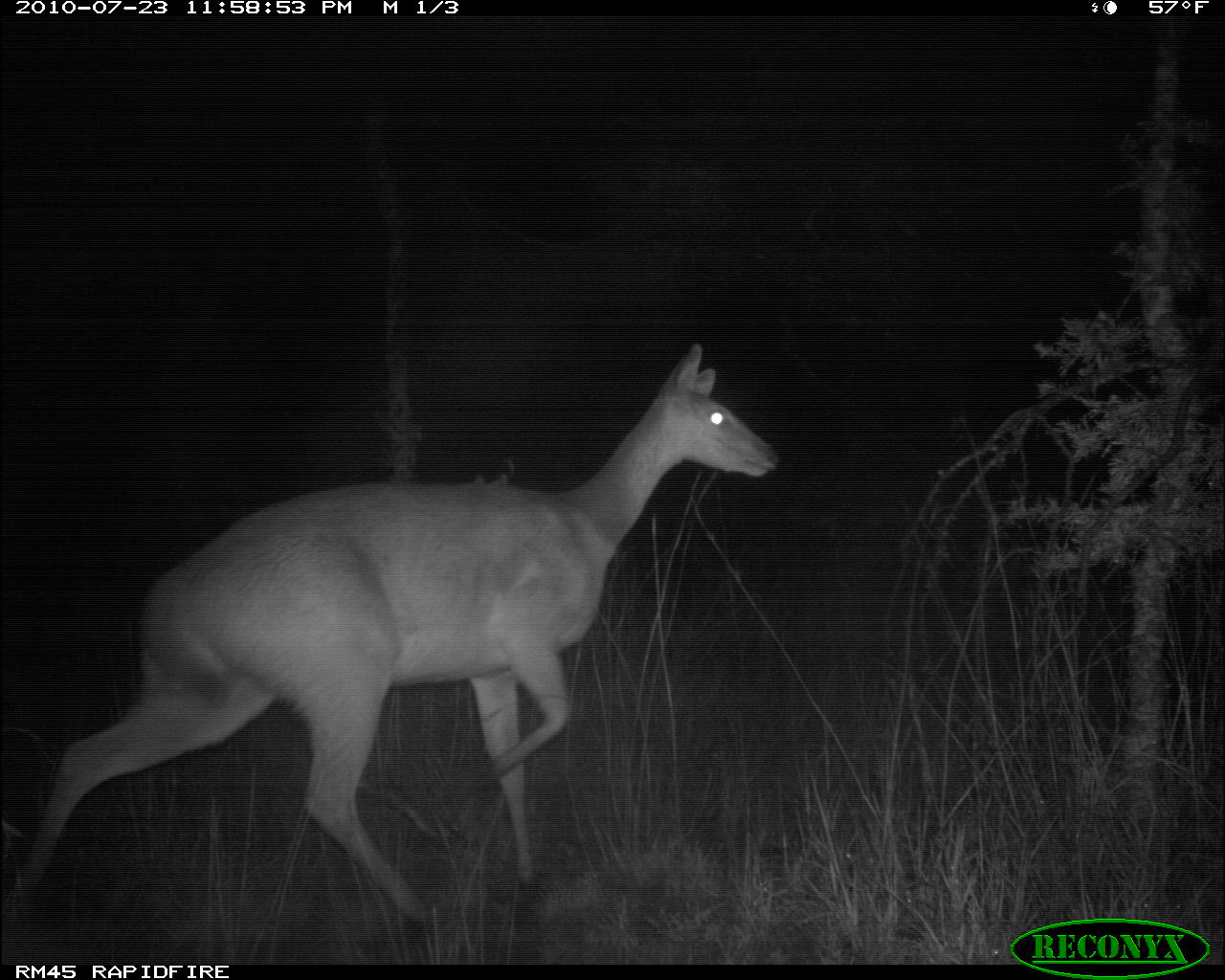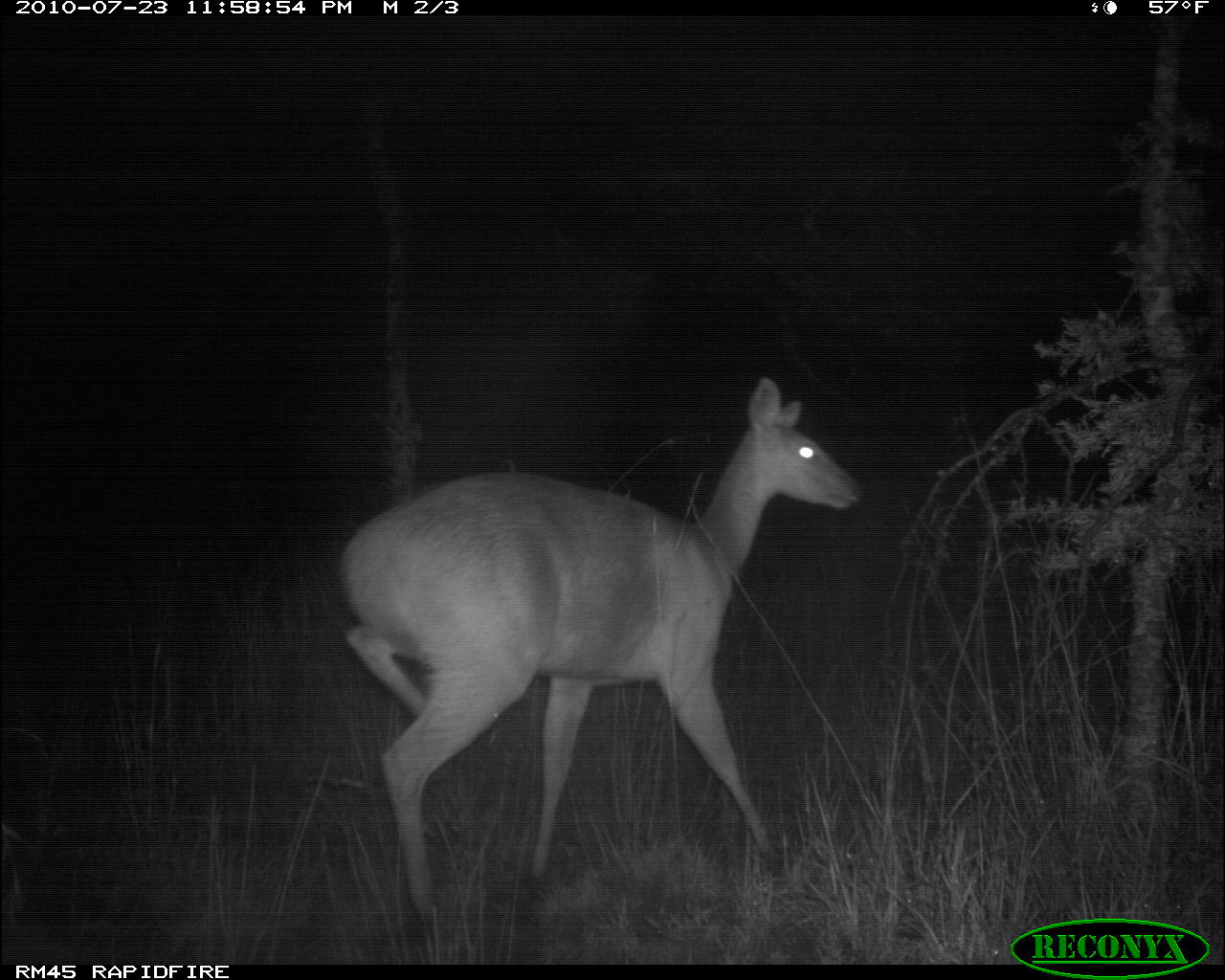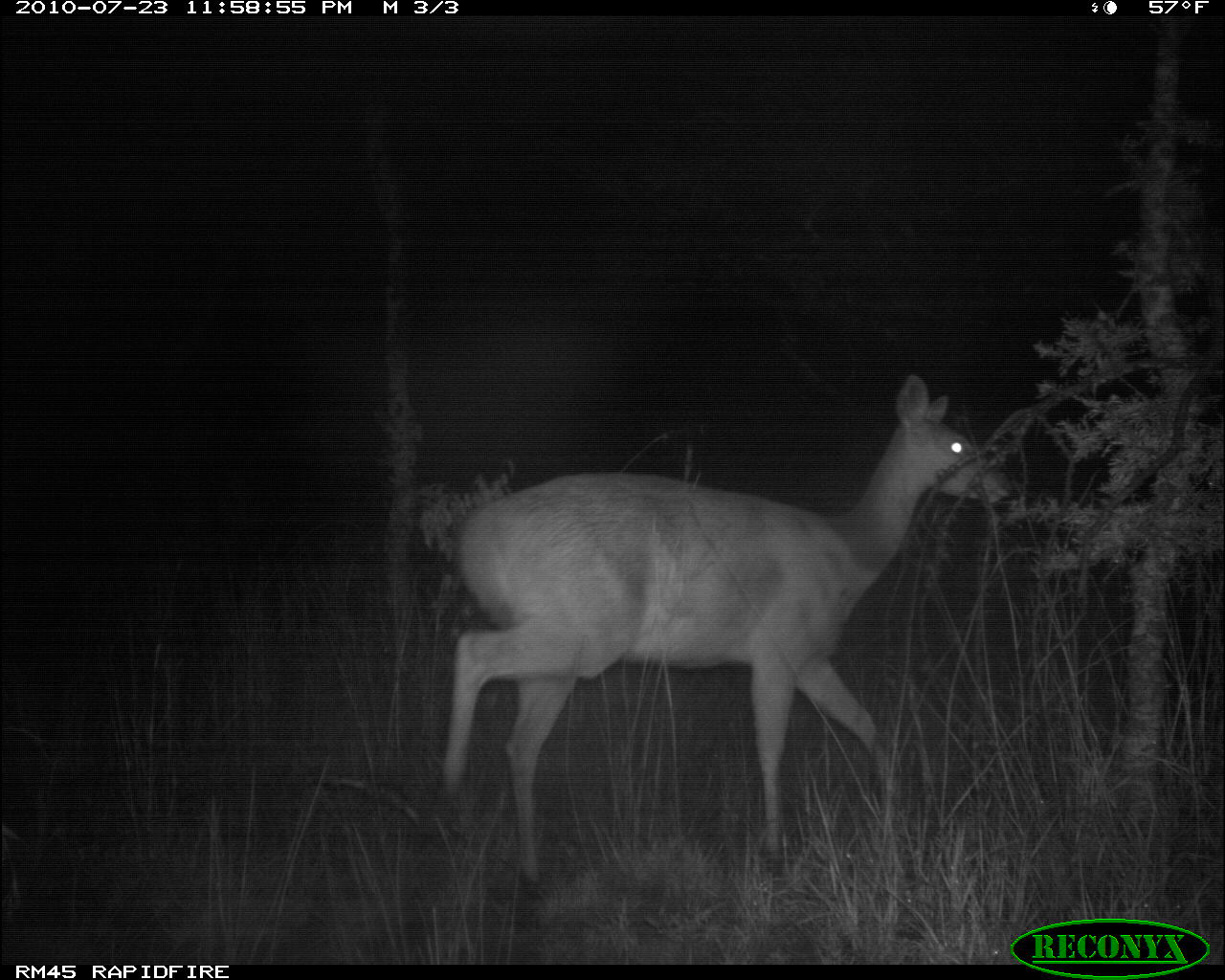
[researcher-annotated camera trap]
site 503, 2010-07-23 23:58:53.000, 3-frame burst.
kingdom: Animalia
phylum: Chordata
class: Mammalia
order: Artiodactyla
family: Bovidae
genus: Tragelaphus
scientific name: Tragelaphus scriptus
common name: bushbuck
Tragelaphus scriptus (bushbuck), count 1.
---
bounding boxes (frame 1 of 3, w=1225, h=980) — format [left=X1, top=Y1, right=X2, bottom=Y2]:
tragelaphus scriptus: [left=1, top=342, right=782, bottom=927]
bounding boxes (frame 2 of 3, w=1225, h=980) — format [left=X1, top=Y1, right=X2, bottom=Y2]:
tragelaphus scriptus: [left=333, top=376, right=865, bottom=952]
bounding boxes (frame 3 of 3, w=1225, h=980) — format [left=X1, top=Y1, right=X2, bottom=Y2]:
tragelaphus scriptus: [left=442, top=375, right=1013, bottom=894]